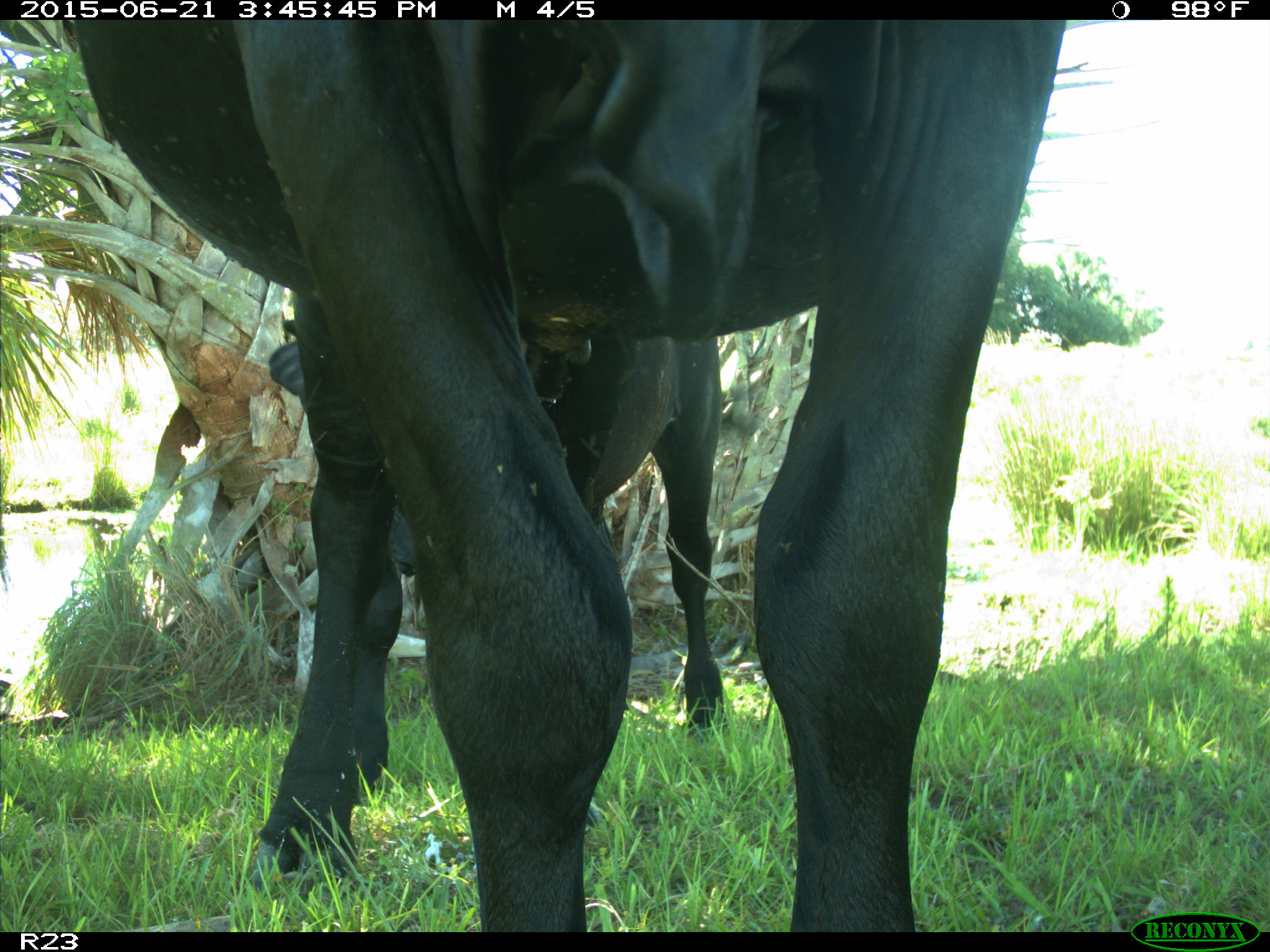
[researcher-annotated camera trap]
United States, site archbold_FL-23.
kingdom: Animalia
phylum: Chordata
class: Mammalia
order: Artiodactyla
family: Bovidae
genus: Bos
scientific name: Bos taurus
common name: domestic cow